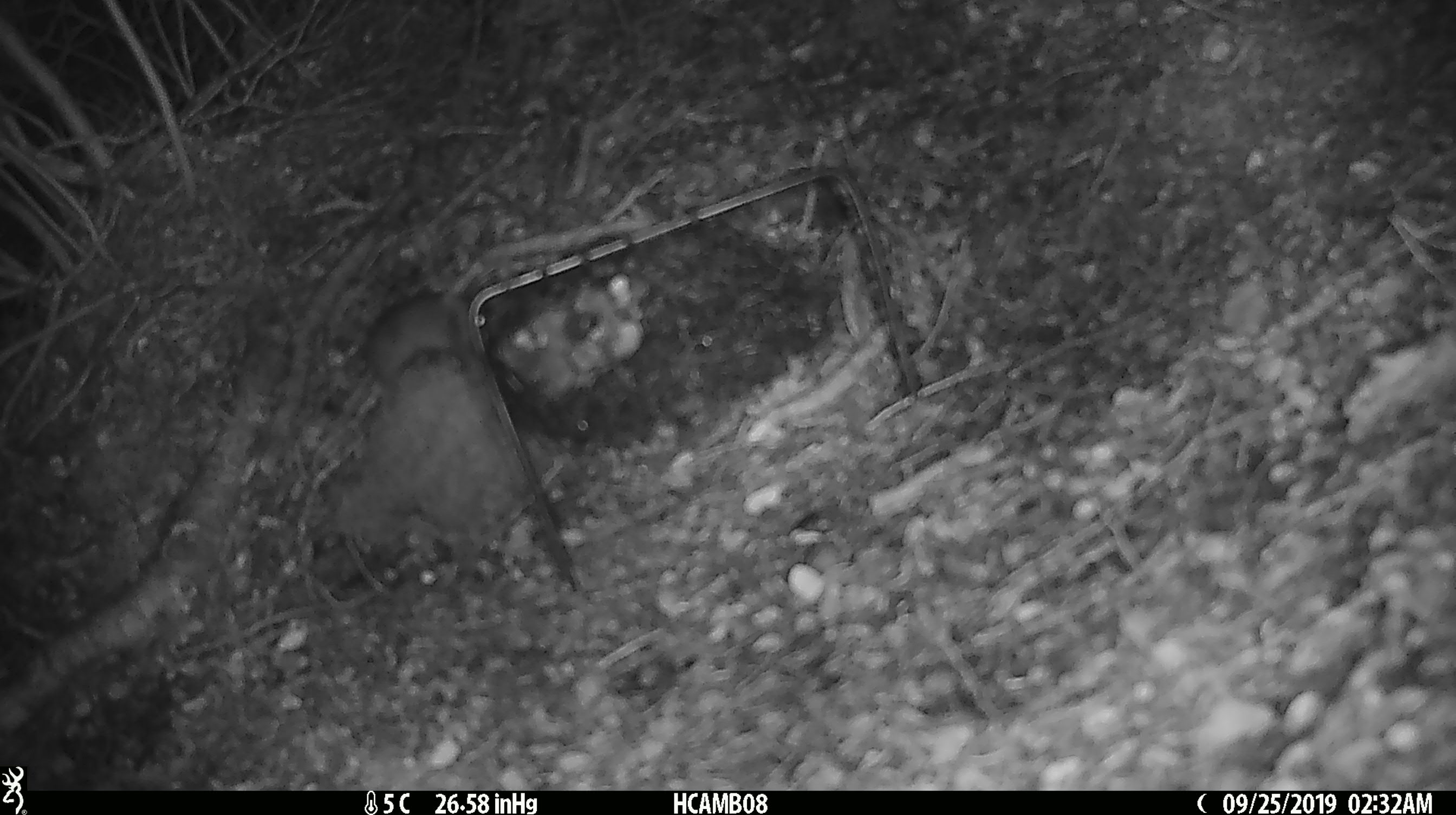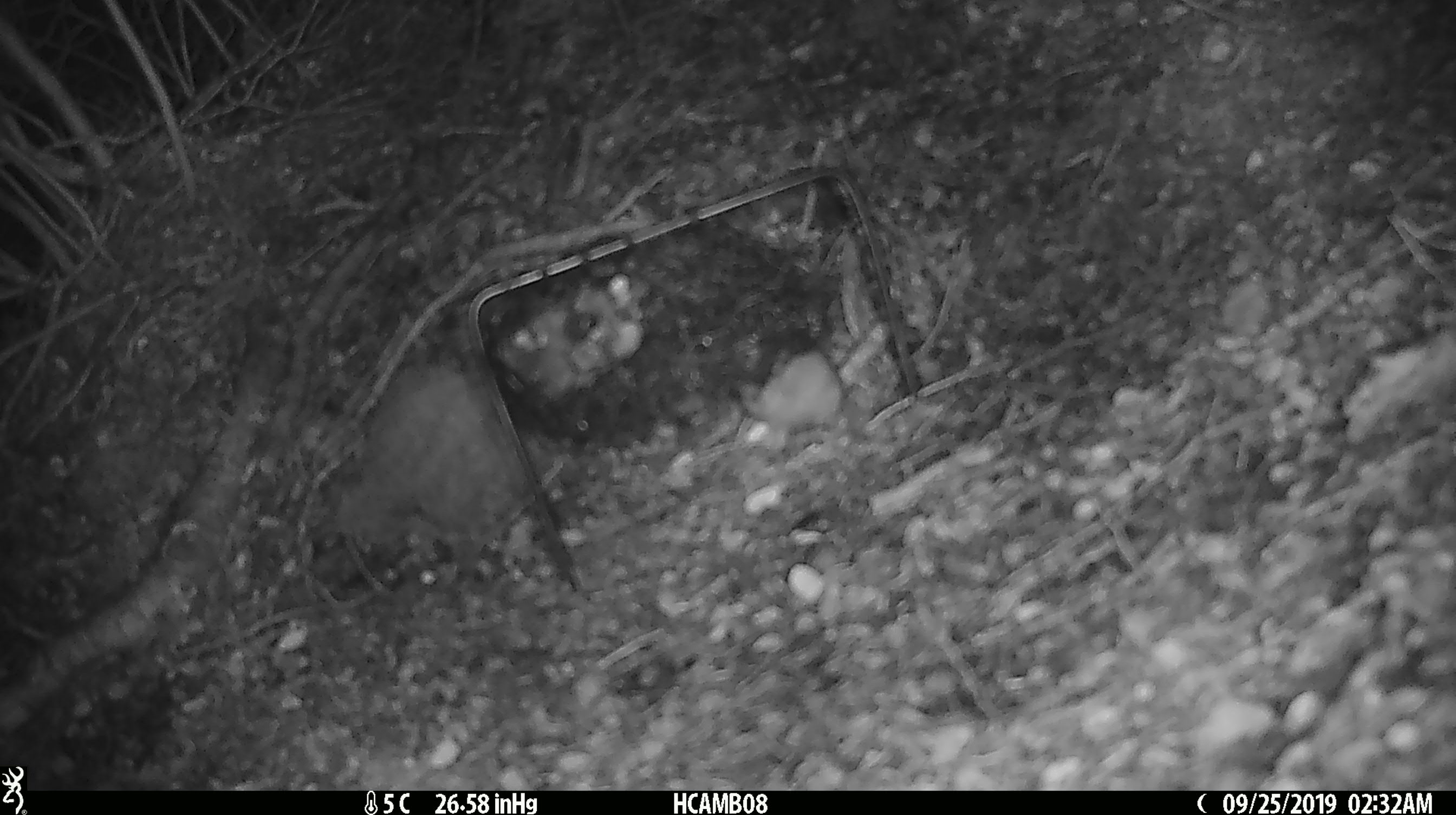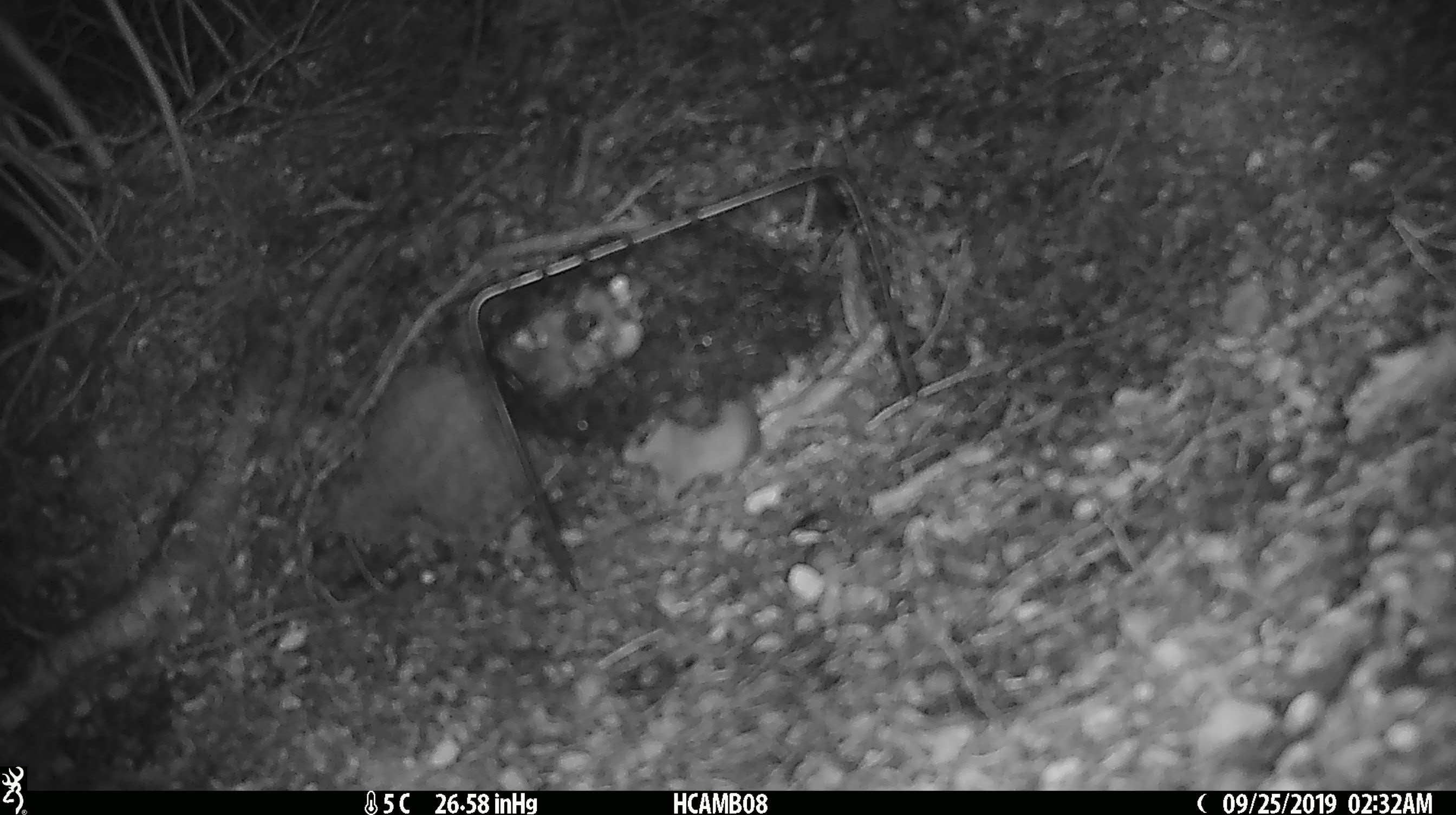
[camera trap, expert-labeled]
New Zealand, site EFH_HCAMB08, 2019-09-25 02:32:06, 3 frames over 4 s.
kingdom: Animalia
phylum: Chordata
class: Mammalia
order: Rodentia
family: Muridae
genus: Mus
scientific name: Mus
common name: mouse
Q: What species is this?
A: Mouse (Mus).